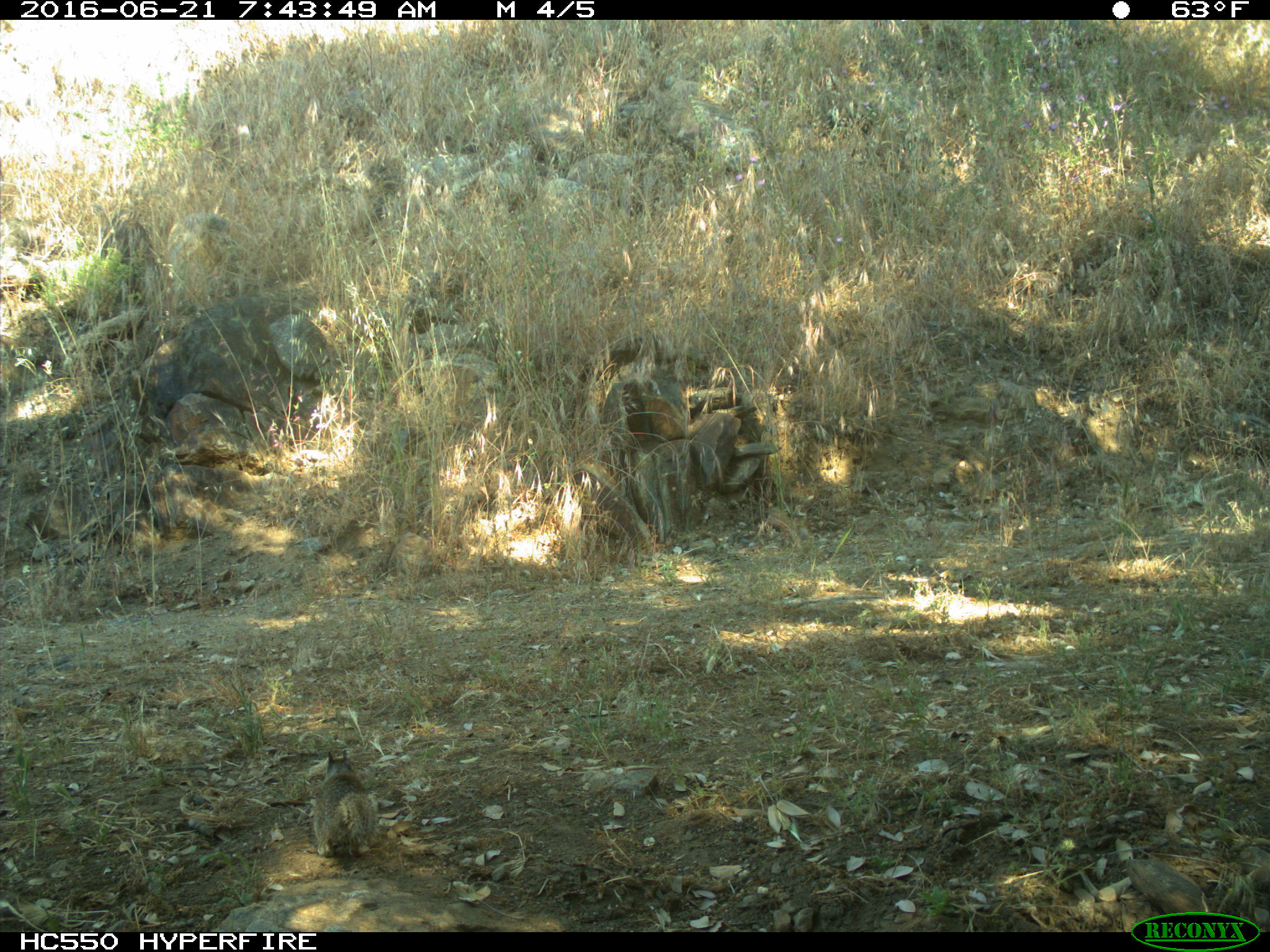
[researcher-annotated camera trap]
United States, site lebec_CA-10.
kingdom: Animalia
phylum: Chordata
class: Mammalia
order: Rodentia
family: Sciuridae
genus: Otospermophilus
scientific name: Otospermophilus beecheyi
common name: california ground squirrel